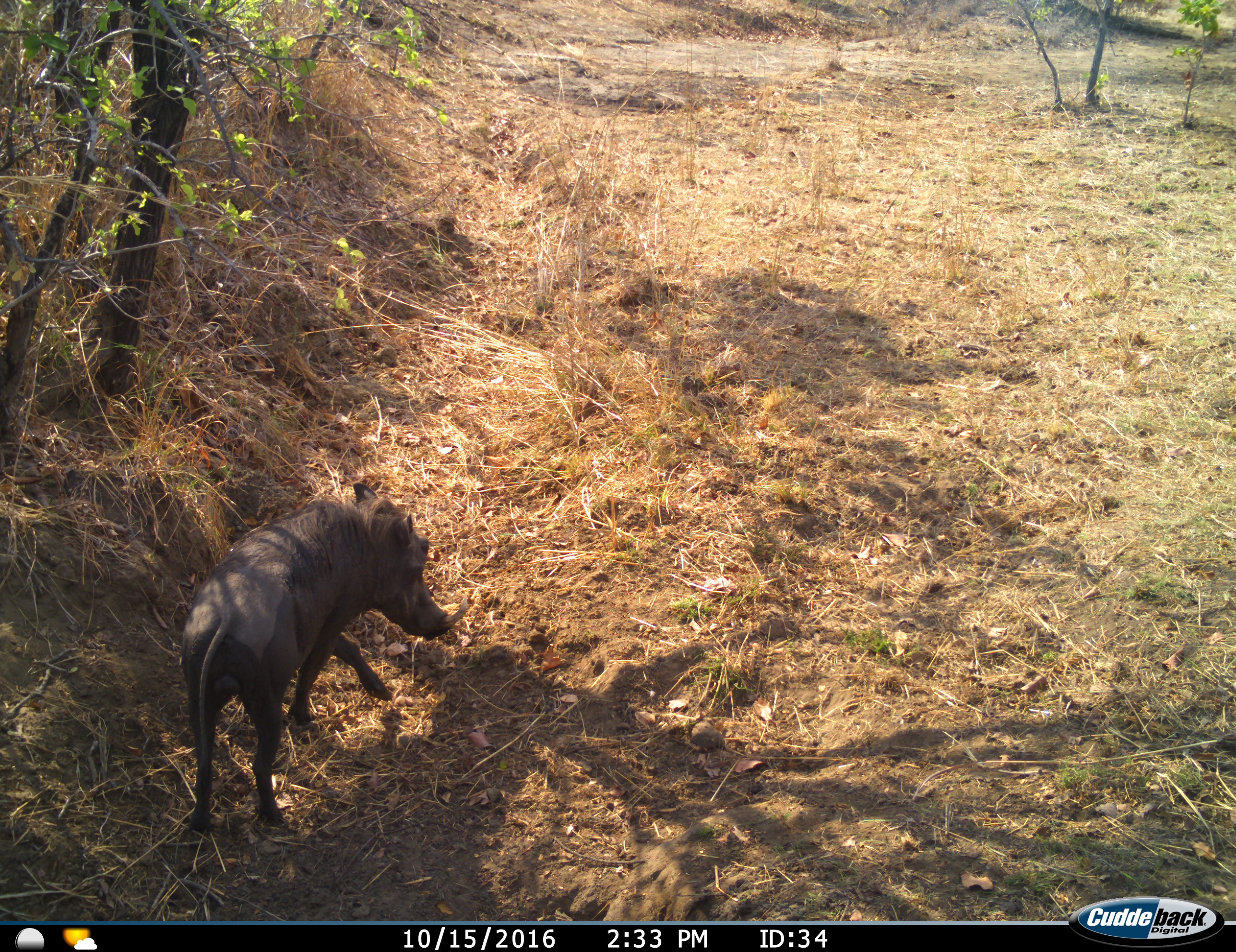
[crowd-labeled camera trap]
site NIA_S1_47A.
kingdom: Animalia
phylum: Chordata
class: Mammalia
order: Artiodactyla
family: Suidae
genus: Phacochoerus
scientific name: Phacochoerus africanus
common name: warthog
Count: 1.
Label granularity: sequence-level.